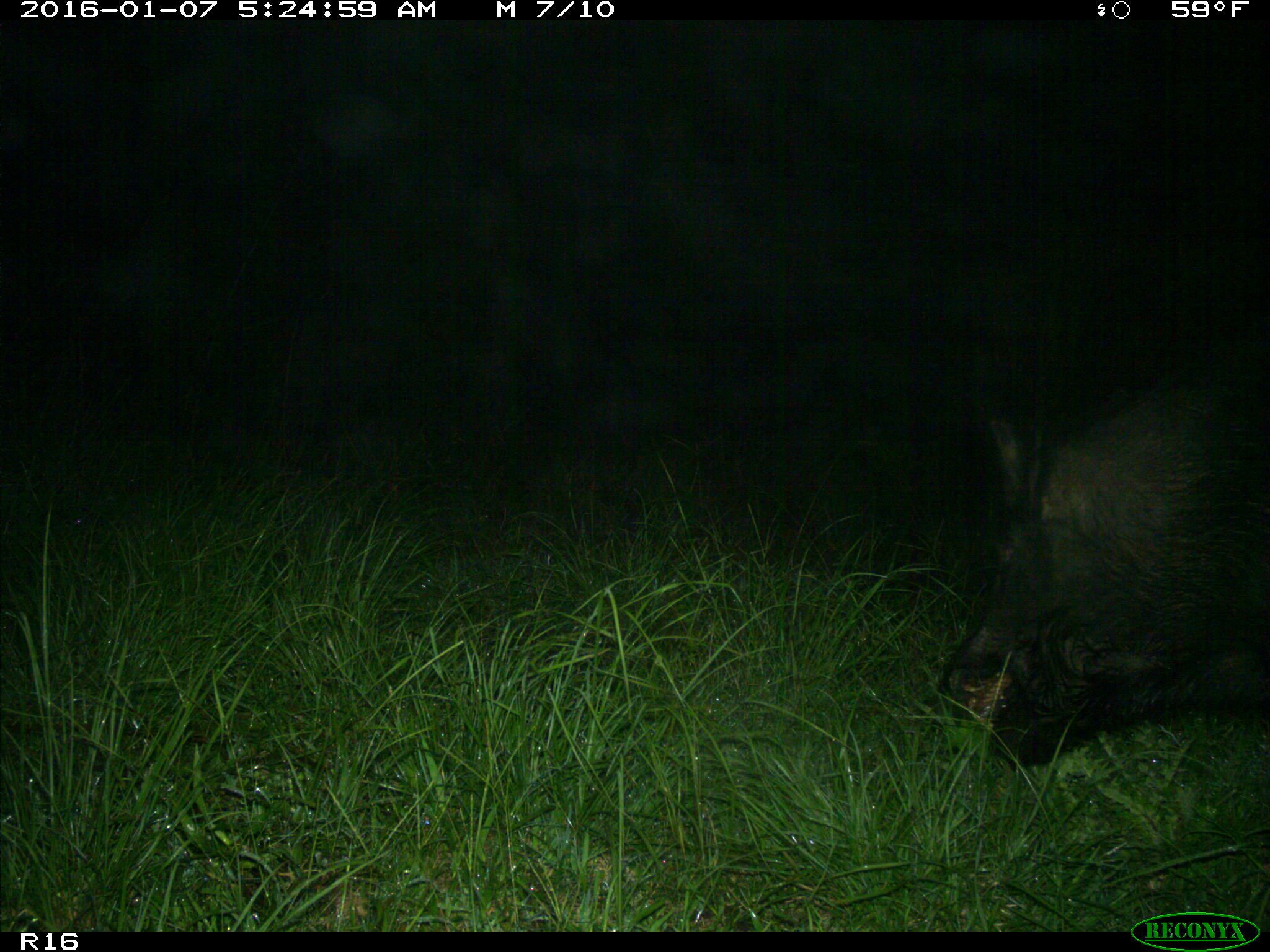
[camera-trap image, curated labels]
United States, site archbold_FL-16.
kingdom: Animalia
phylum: Chordata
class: Mammalia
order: Artiodactyla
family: Suidae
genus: Sus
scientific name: Sus scrofa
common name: wild boar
Sus scrofa (wild boar).